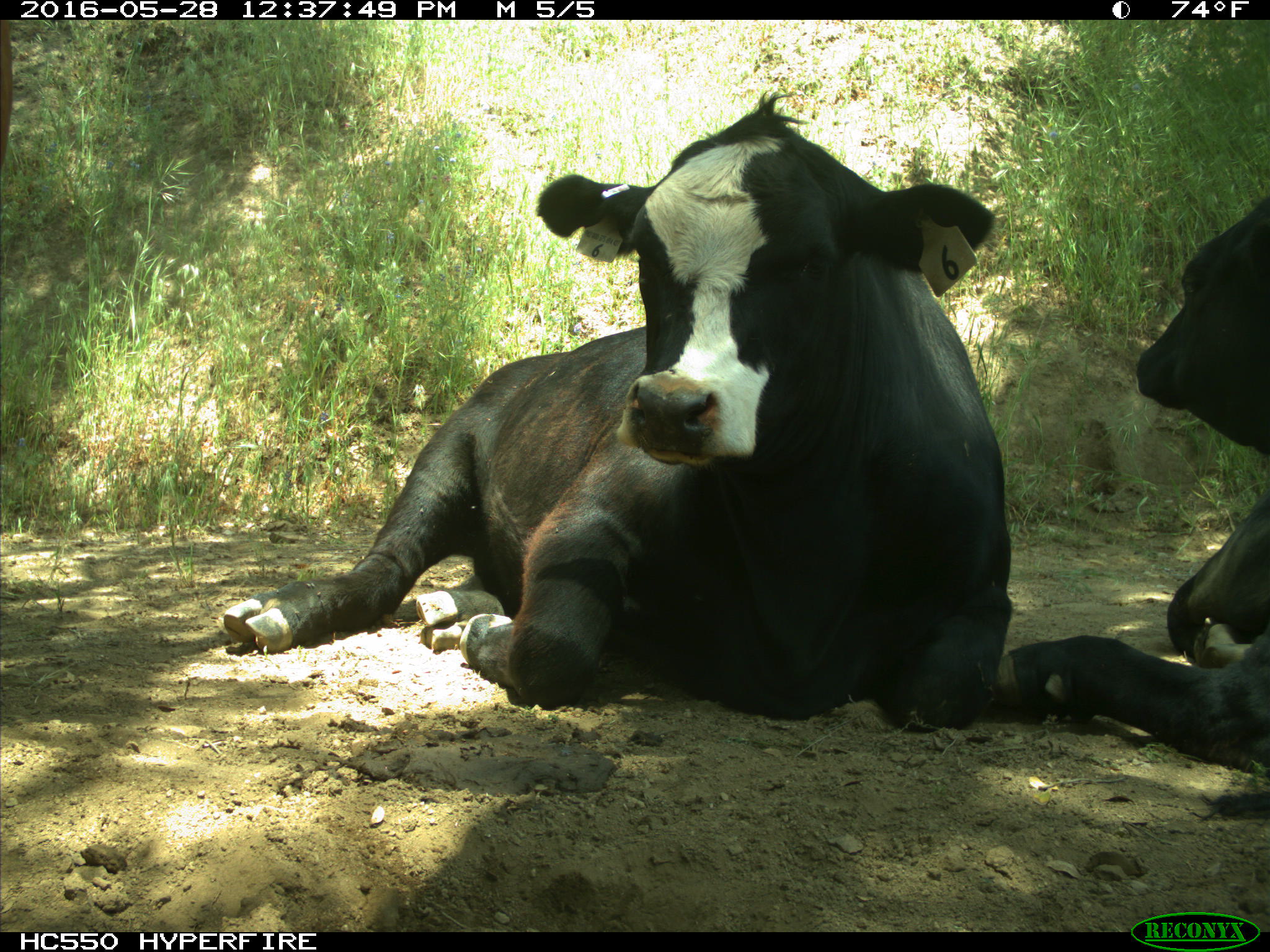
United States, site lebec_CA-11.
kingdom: Animalia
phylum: Chordata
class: Mammalia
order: Artiodactyla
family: Bovidae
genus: Bos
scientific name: Bos taurus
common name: domestic cow